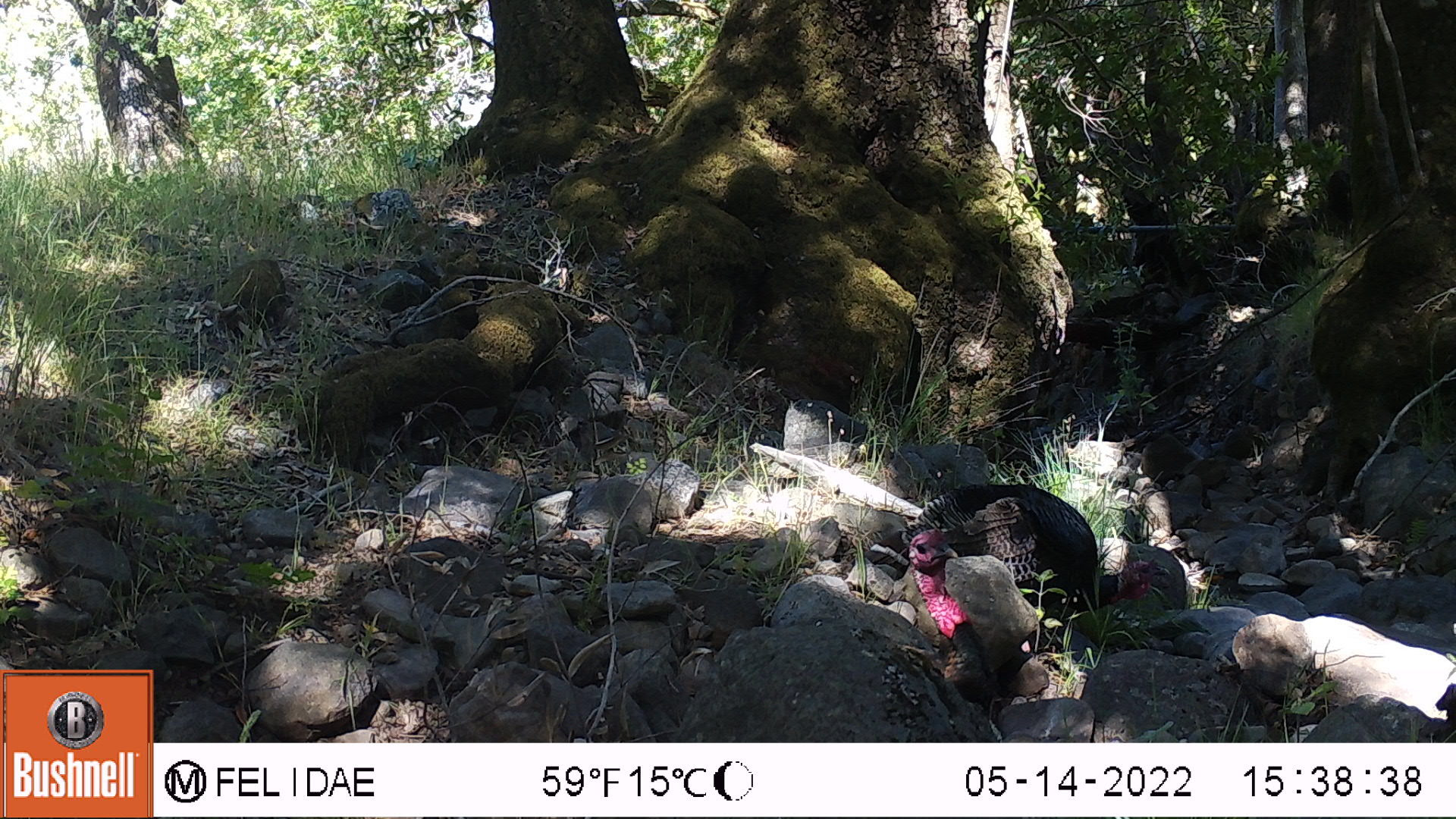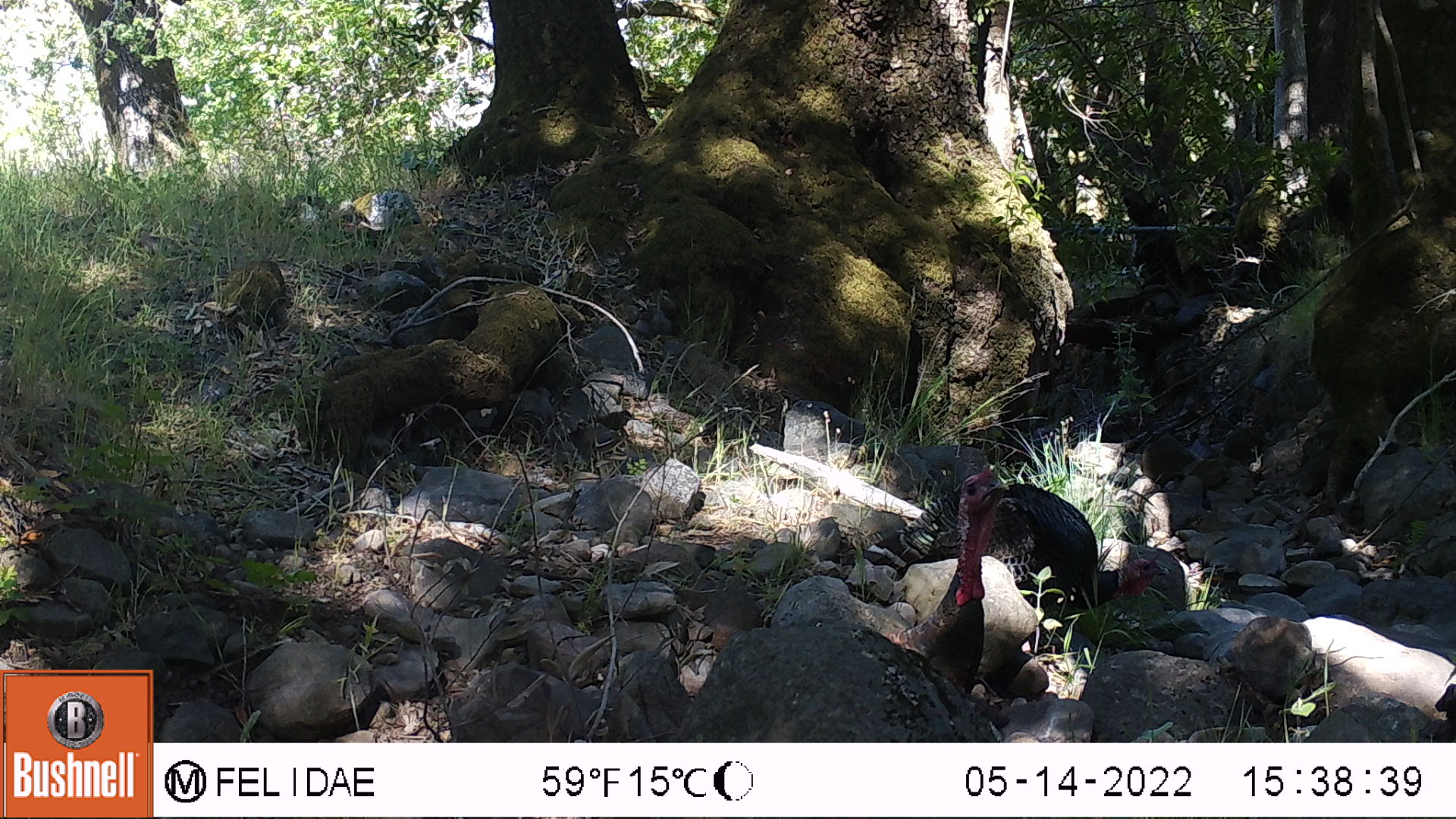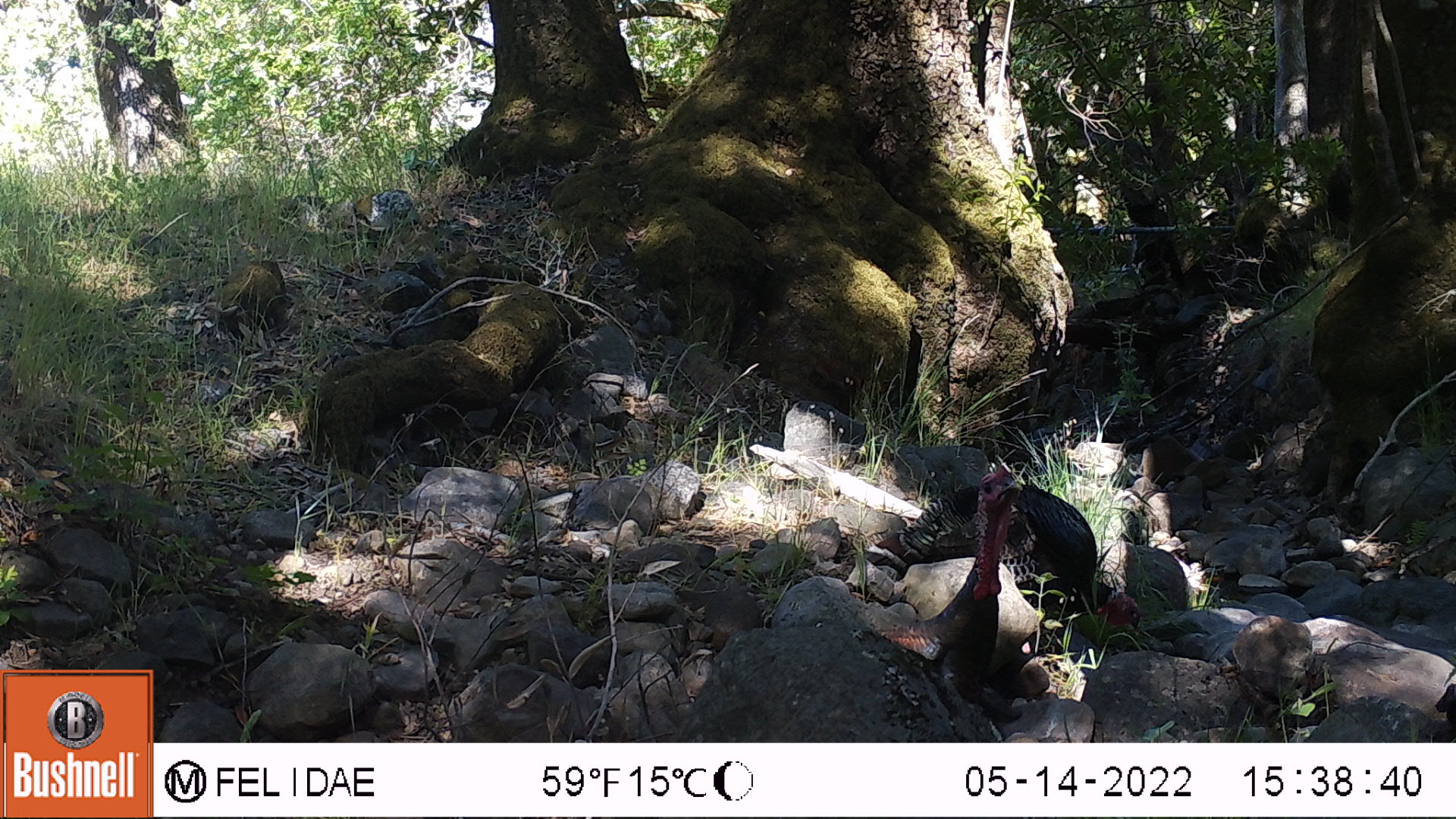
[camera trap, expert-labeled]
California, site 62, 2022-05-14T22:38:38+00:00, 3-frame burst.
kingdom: Animalia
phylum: Chordata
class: Aves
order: Galliformes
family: Phasianidae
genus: Meleagris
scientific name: Meleagris gallopavo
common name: turkey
Turkey (Meleagris gallopavo).